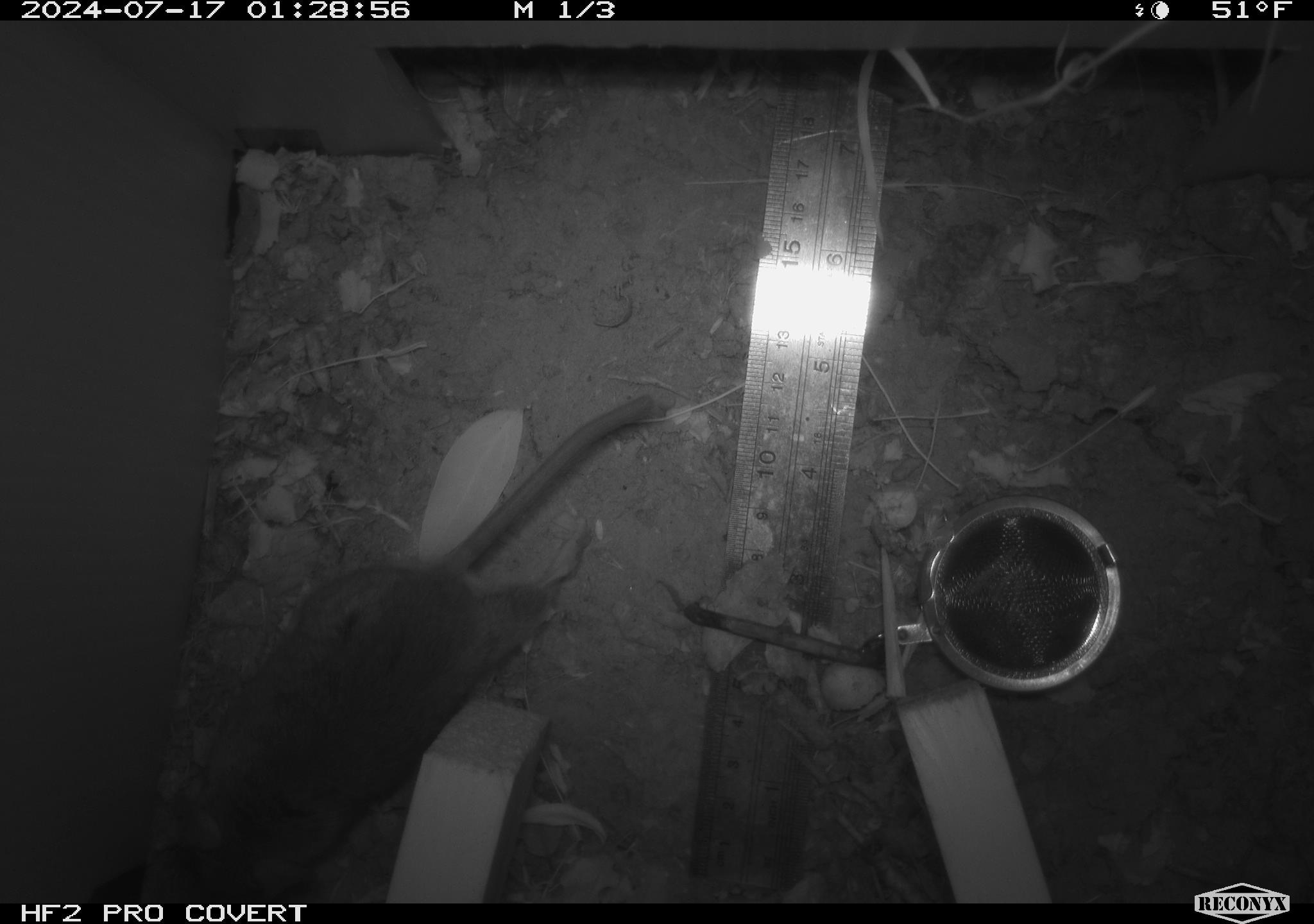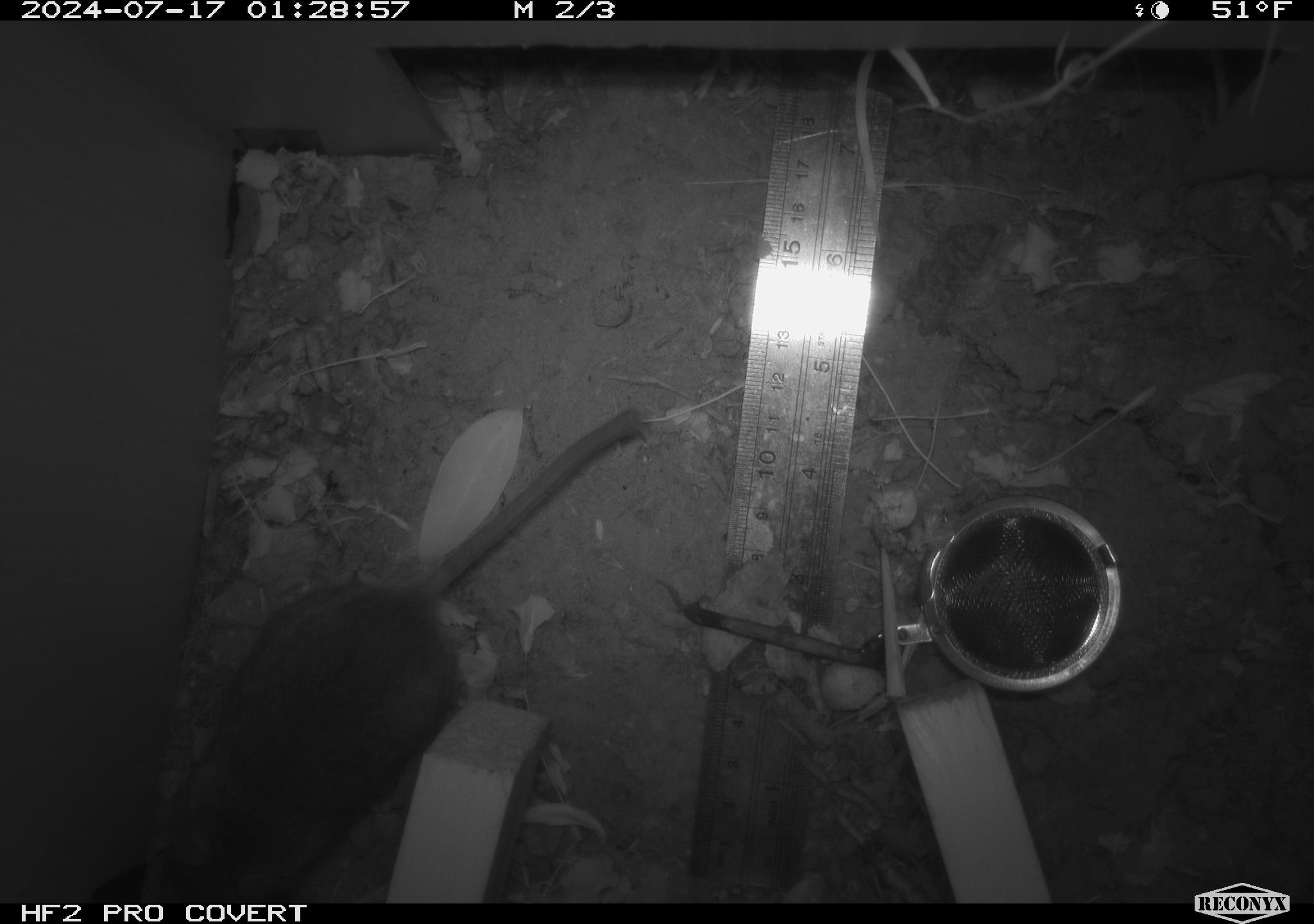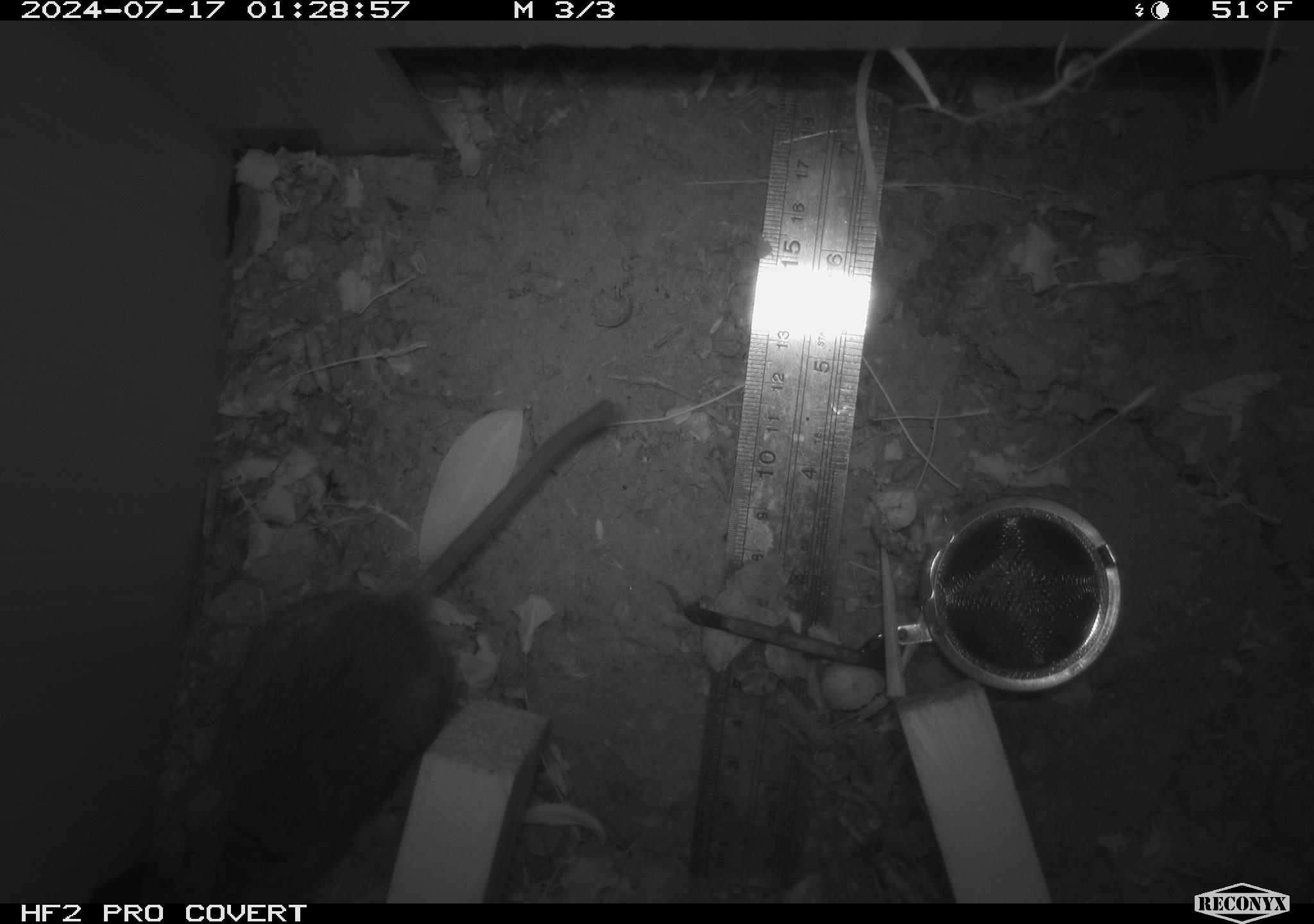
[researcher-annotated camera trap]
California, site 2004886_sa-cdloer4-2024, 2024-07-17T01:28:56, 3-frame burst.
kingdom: Animalia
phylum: Chordata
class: Mammalia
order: Rodentia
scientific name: Rodentia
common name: rodent